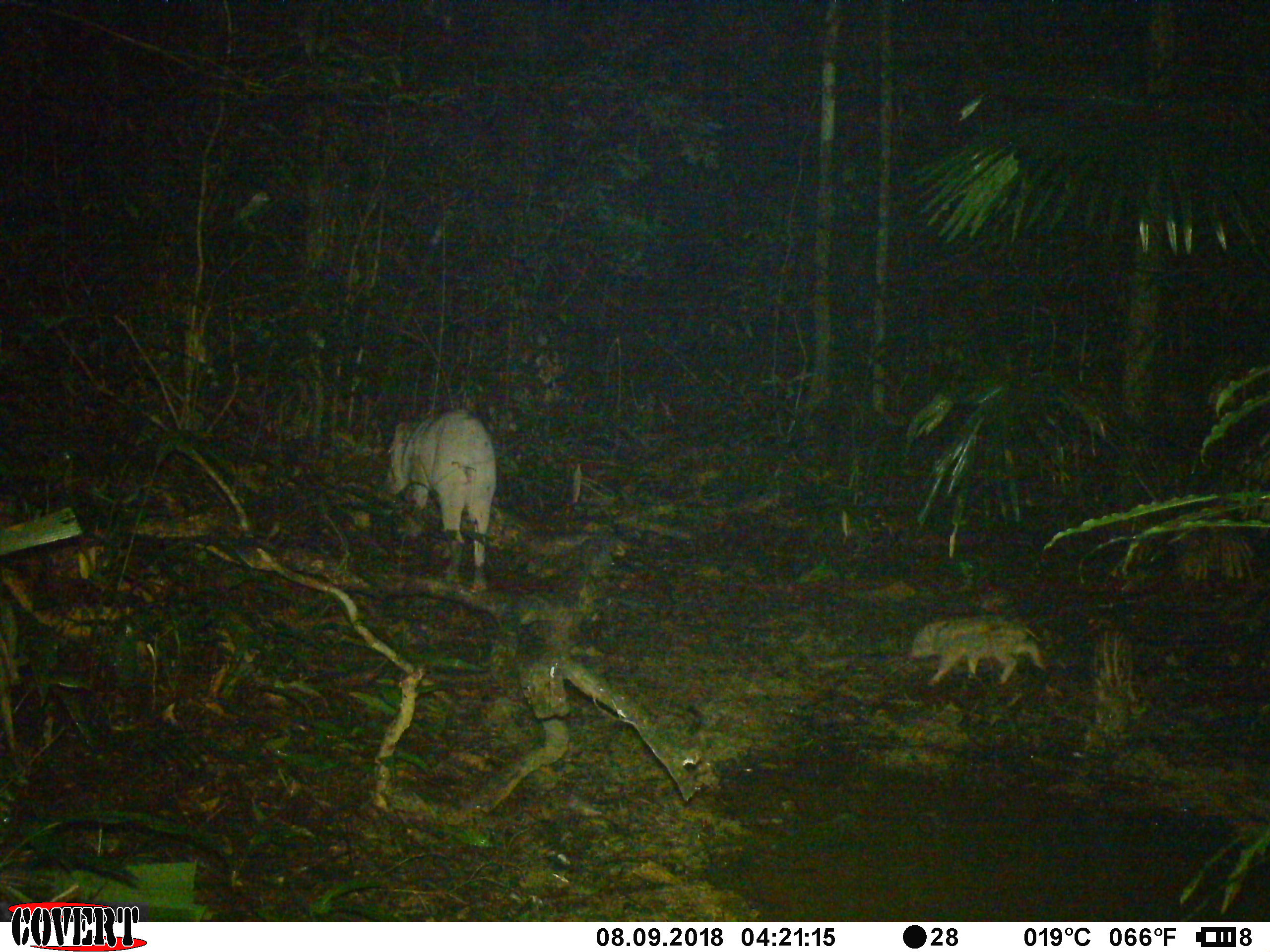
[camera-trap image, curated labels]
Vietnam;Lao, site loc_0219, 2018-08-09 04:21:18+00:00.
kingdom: Animalia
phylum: Chordata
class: Mammalia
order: Artiodactyla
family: Suidae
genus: Sus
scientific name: Sus scrofa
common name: eurasian wild pig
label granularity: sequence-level